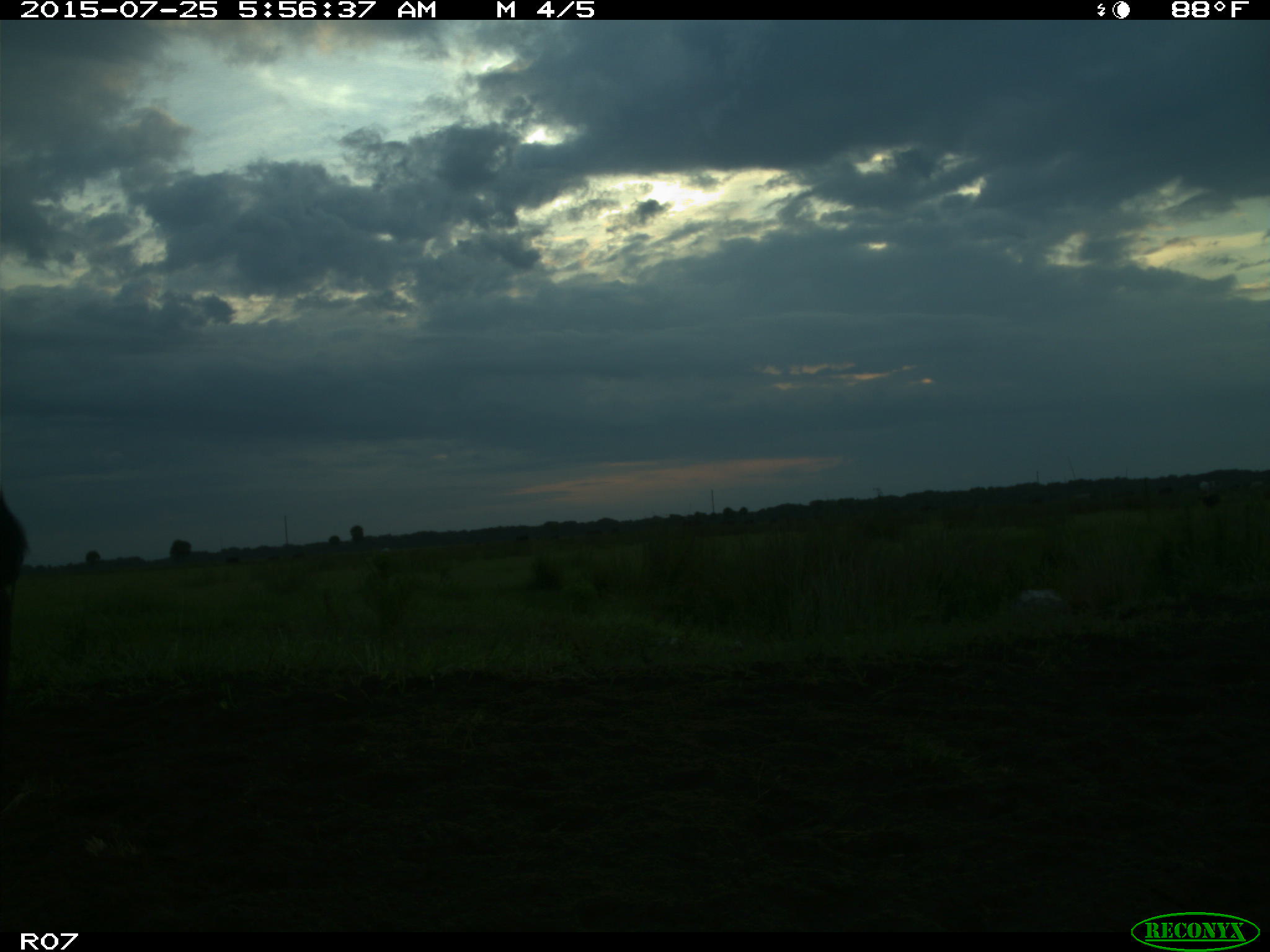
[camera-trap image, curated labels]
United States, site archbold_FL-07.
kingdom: Animalia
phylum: Chordata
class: Mammalia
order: Artiodactyla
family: Bovidae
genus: Bos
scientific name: Bos taurus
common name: domestic cow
Bos taurus (domestic cow).